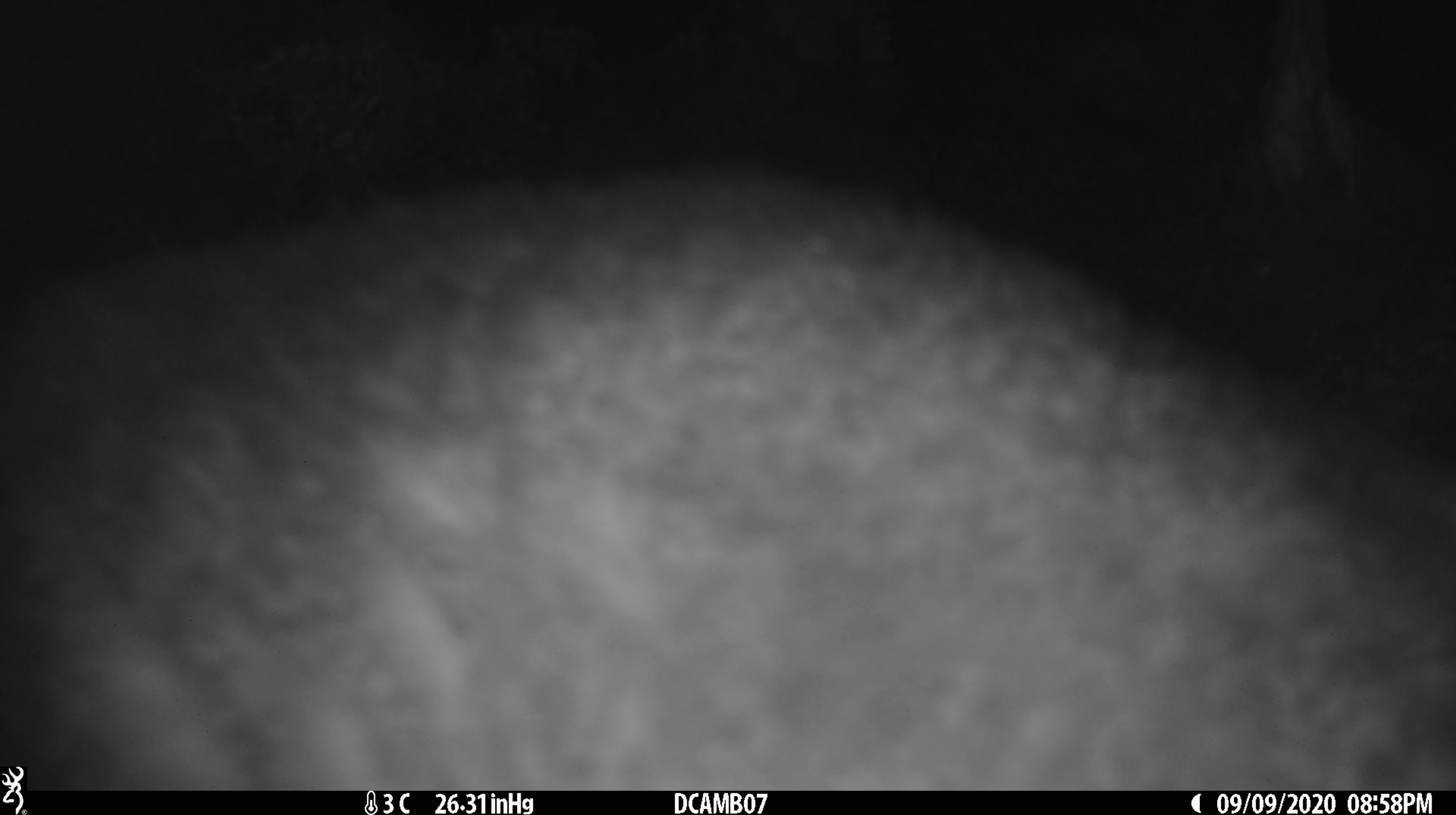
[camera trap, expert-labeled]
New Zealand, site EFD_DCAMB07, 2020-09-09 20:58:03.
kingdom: Animalia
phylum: Chordata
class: Mammalia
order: Diprotodontia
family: Phalangeridae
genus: Trichosurus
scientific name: Trichosurus vulpecula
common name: common brushtail possum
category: possum